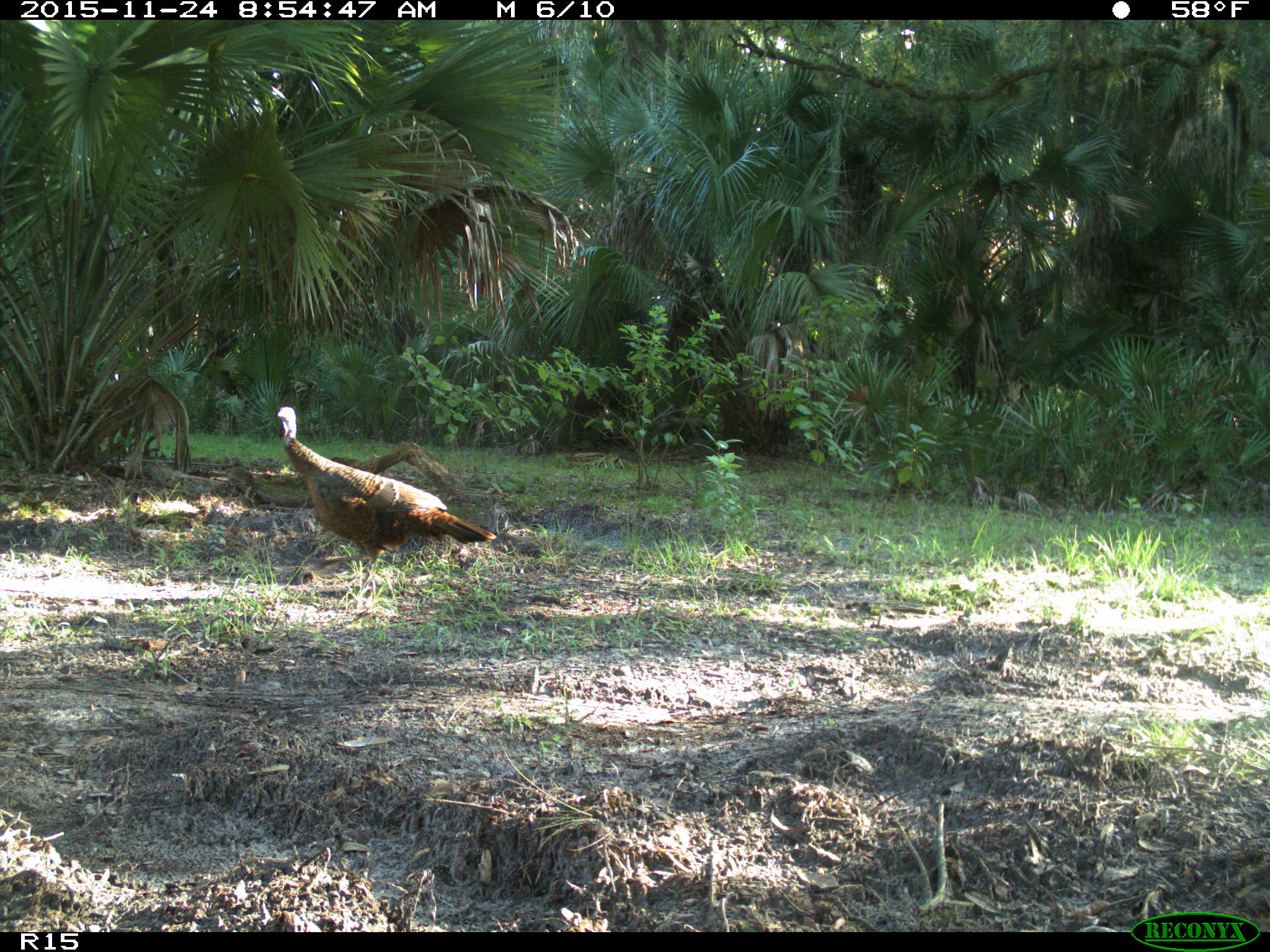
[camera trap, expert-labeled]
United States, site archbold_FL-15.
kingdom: Animalia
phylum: Chordata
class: Aves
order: Galliformes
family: Phasianidae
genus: Meleagris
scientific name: Meleagris gallopavo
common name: wild turkey